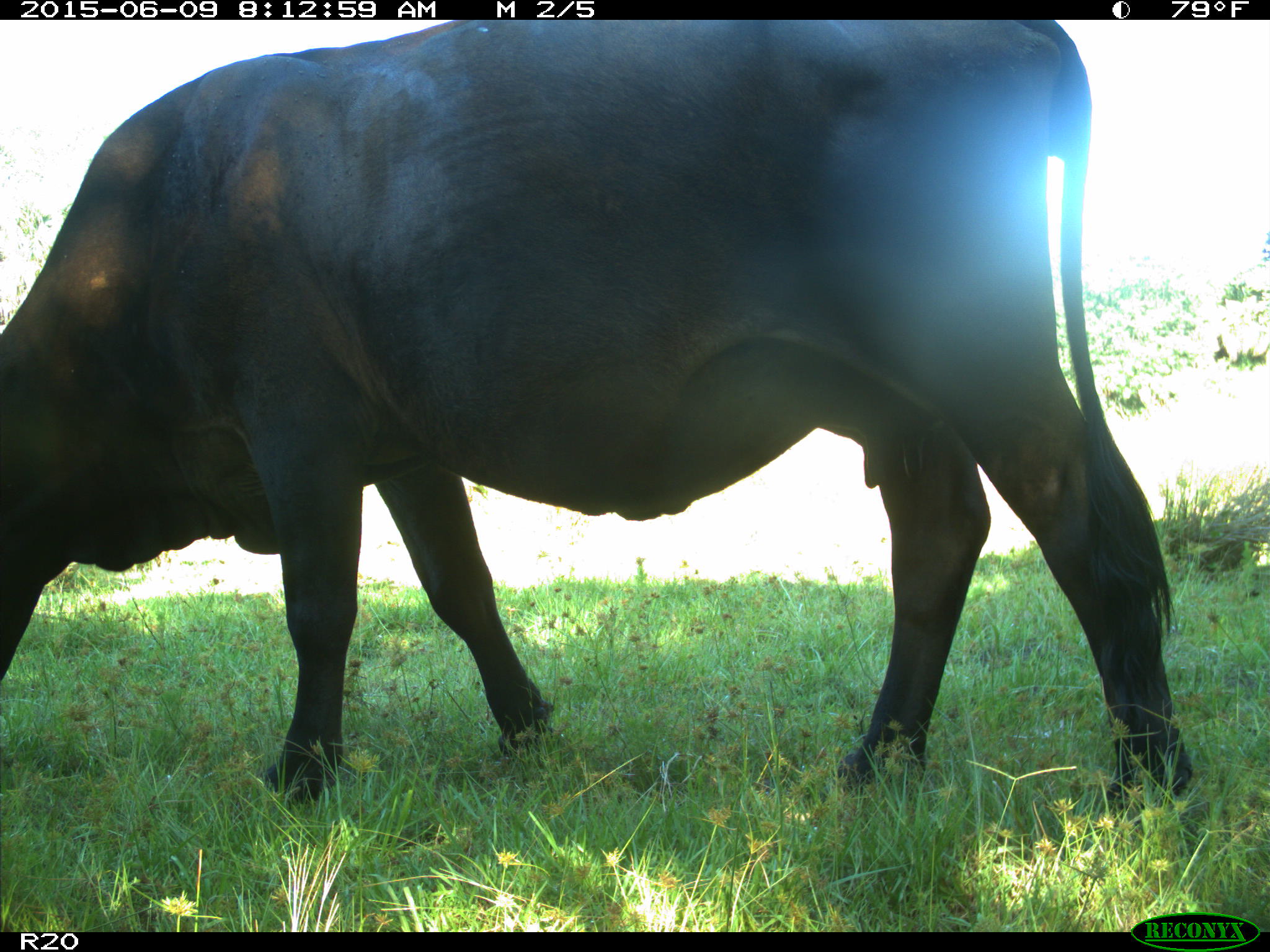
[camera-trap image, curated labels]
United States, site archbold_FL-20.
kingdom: Animalia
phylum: Chordata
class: Mammalia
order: Artiodactyla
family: Bovidae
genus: Bos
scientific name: Bos taurus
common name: domestic cow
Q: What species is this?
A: Bos taurus (domestic cow).